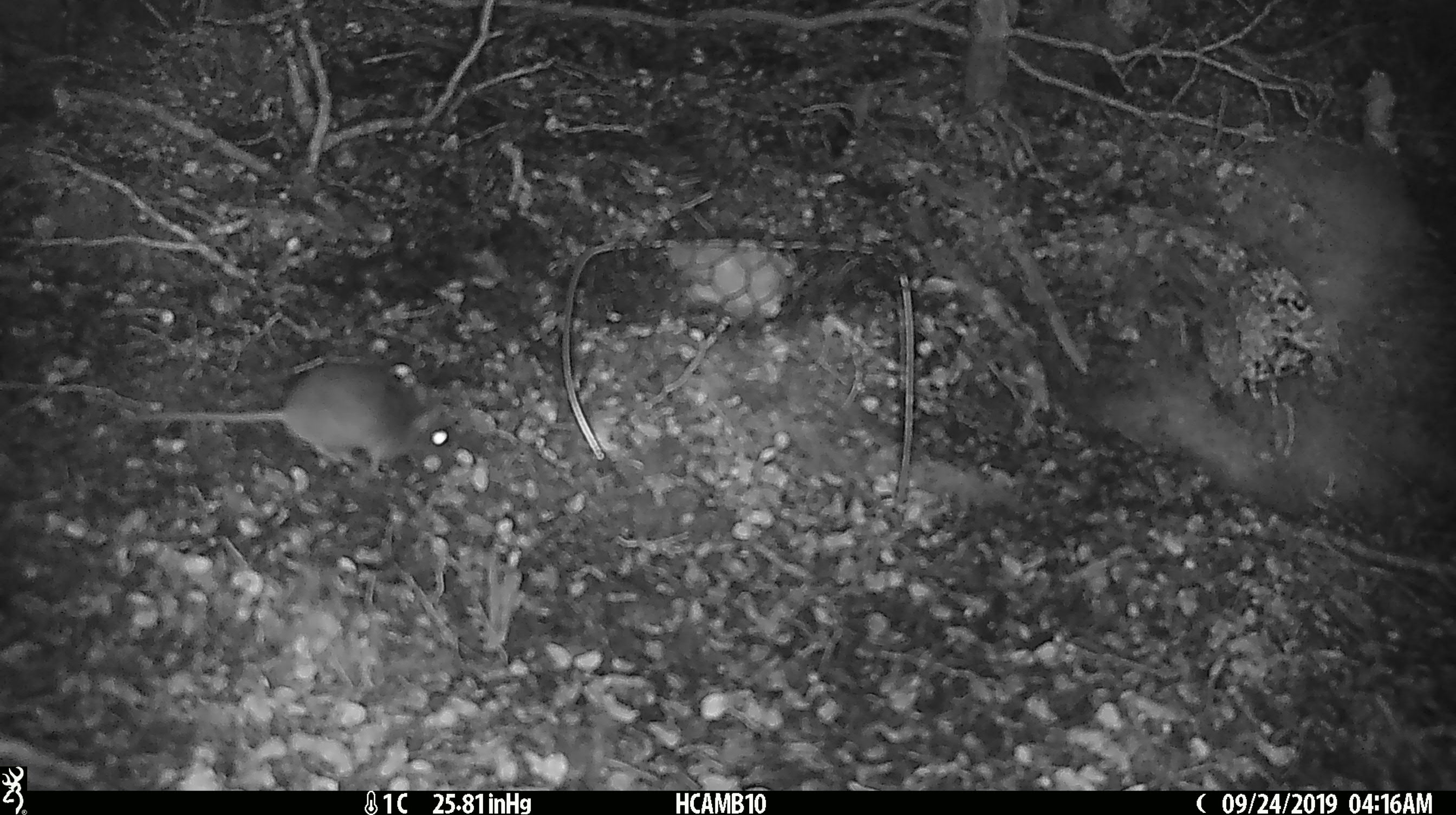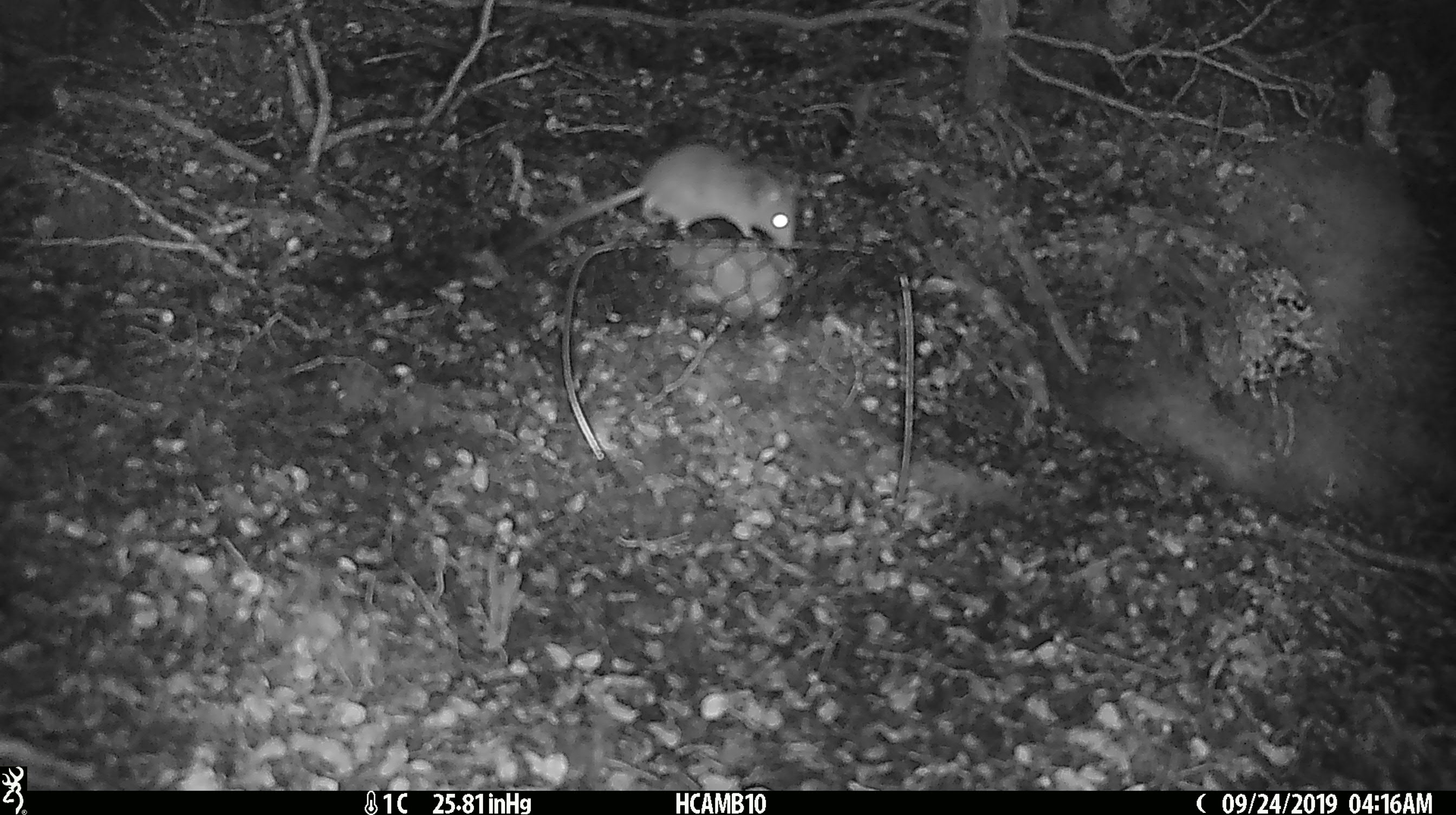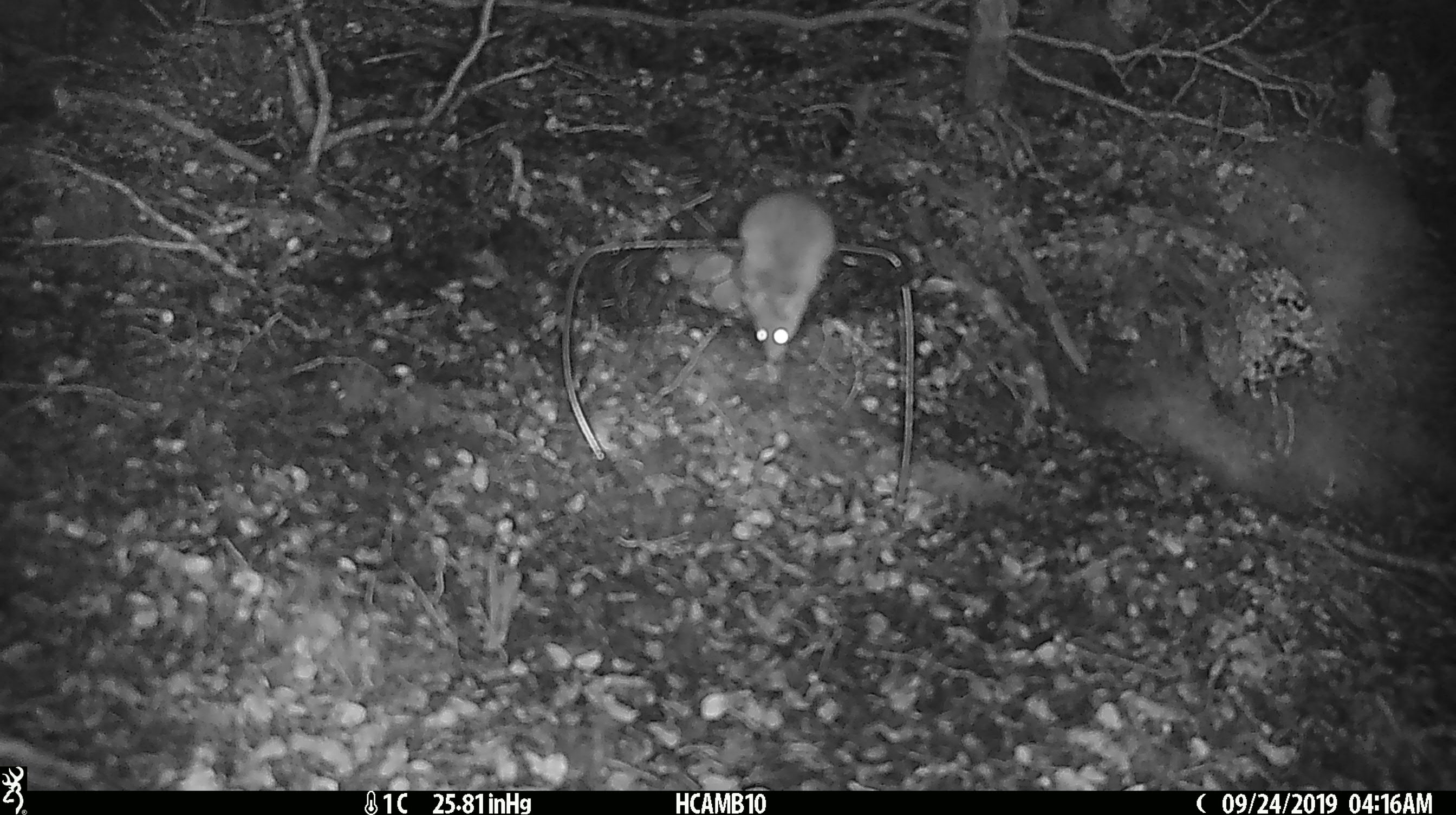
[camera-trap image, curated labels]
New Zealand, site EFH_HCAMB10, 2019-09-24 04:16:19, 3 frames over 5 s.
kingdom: Animalia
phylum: Chordata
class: Mammalia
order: Rodentia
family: Muridae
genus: Mus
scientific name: Mus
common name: mouse